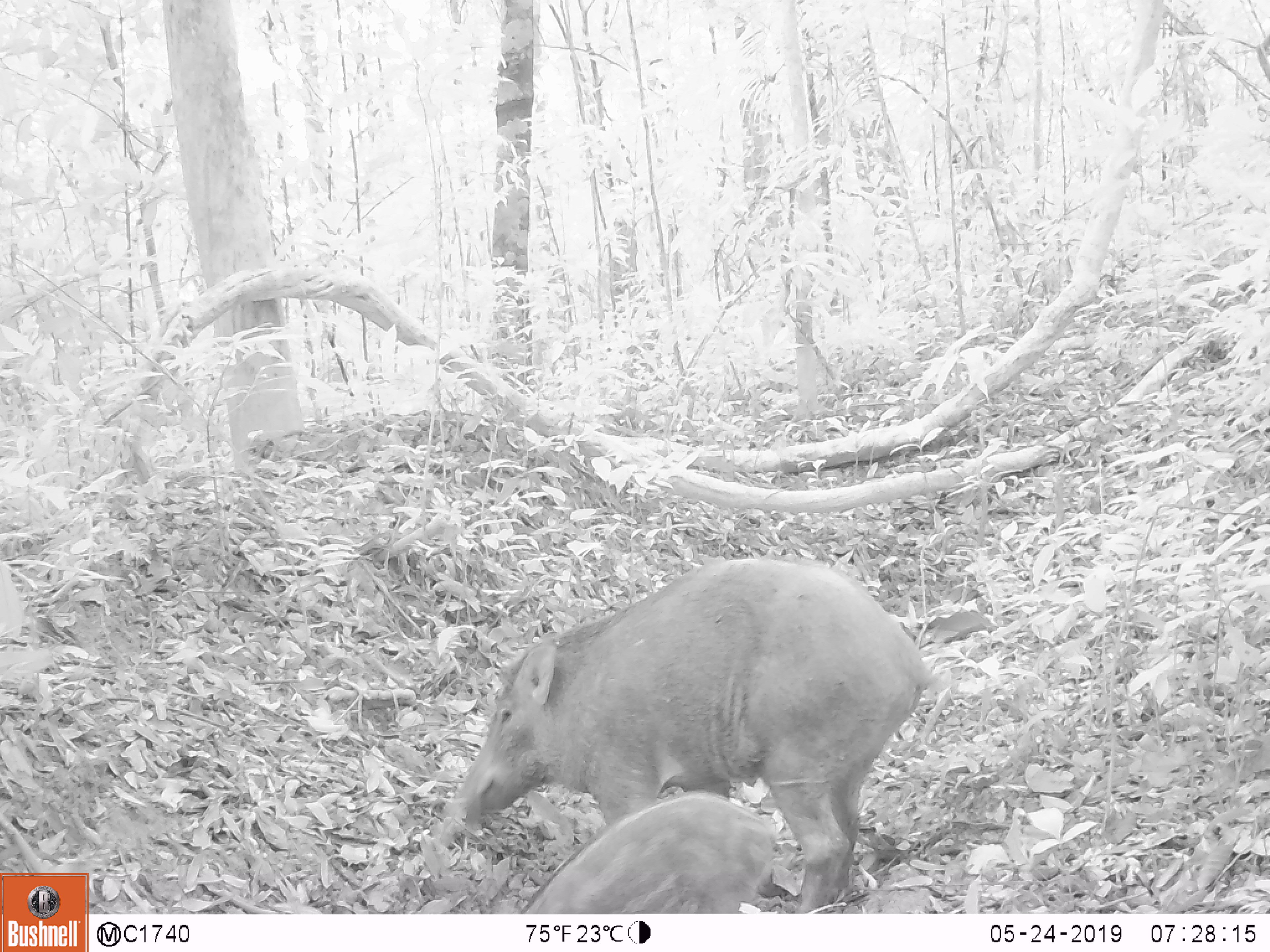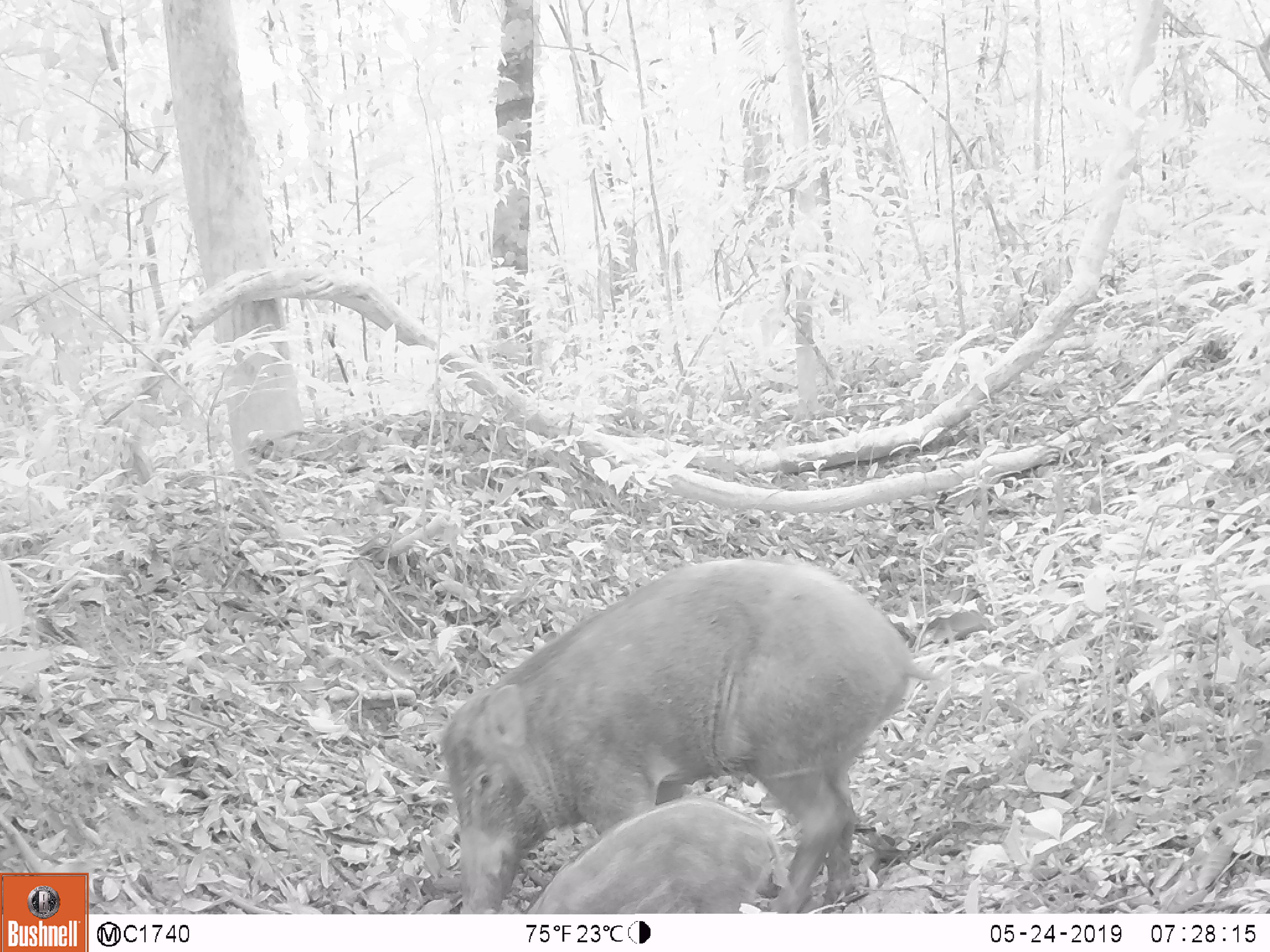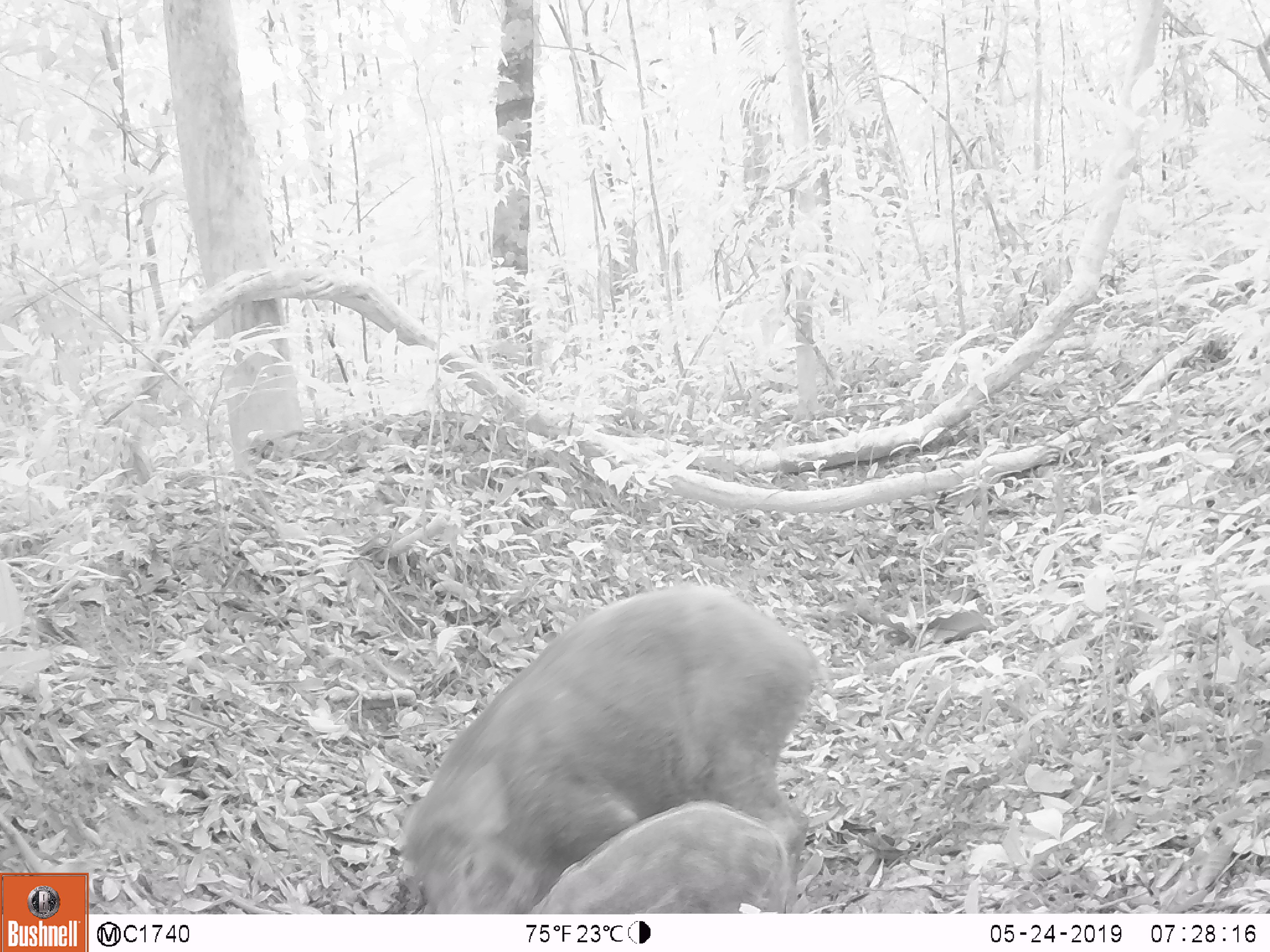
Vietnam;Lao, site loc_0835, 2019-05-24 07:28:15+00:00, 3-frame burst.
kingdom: Animalia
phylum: Chordata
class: Mammalia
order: Artiodactyla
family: Suidae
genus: Sus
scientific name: Sus scrofa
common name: eurasian wild pig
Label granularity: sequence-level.